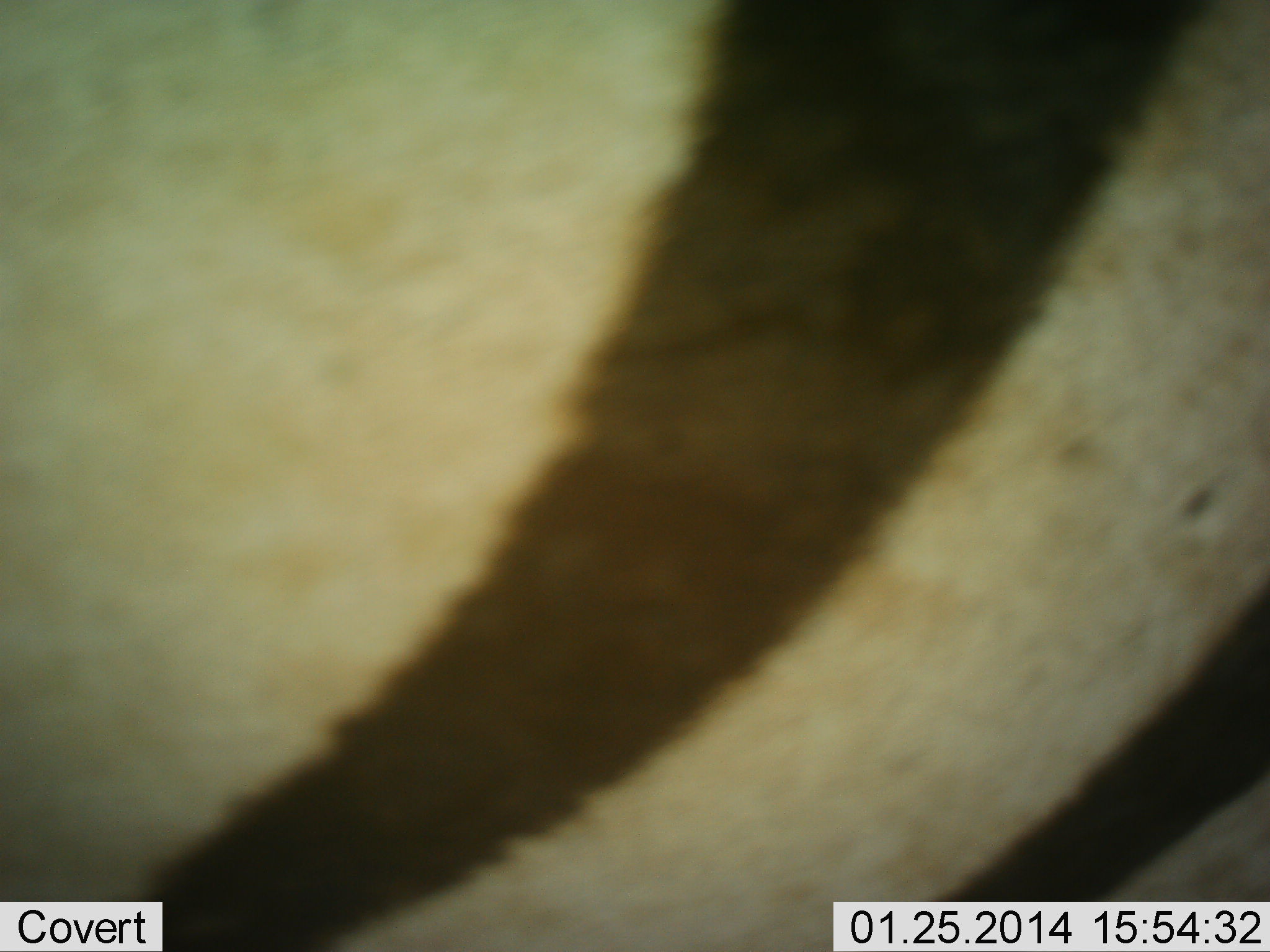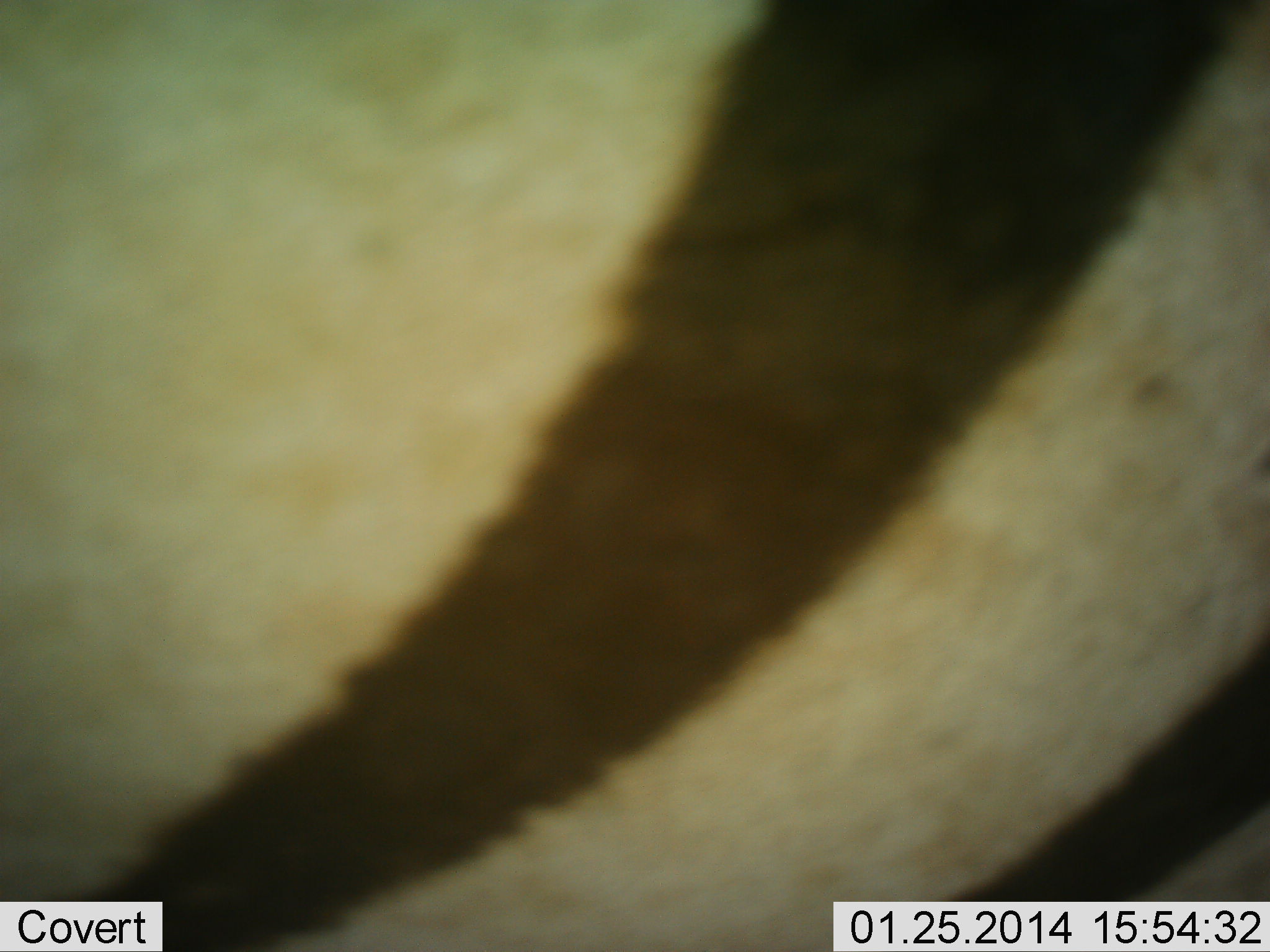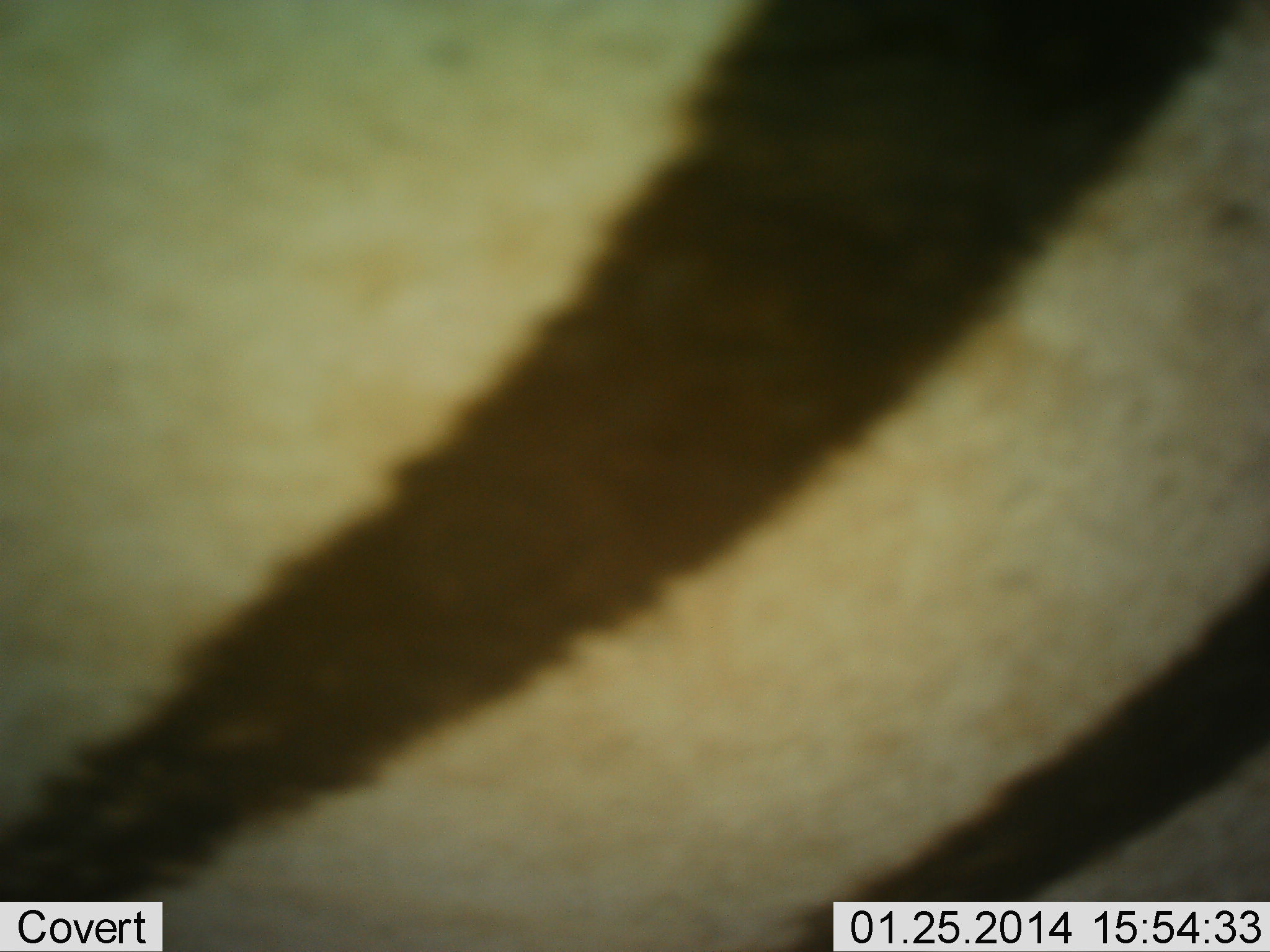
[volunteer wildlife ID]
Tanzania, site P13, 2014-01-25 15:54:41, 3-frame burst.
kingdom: Animalia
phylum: Chordata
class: Mammalia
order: Perissodactyla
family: Equidae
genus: Equus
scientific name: Equus quagga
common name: plains zebra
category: zebra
Zebra (plains zebra) (Equus quagga), count 1. Behavior (volunteer vote fractions): standing 100%, resting 0%, moving 0%, interacting 0%. Young present (vote fraction): 0%. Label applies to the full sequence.